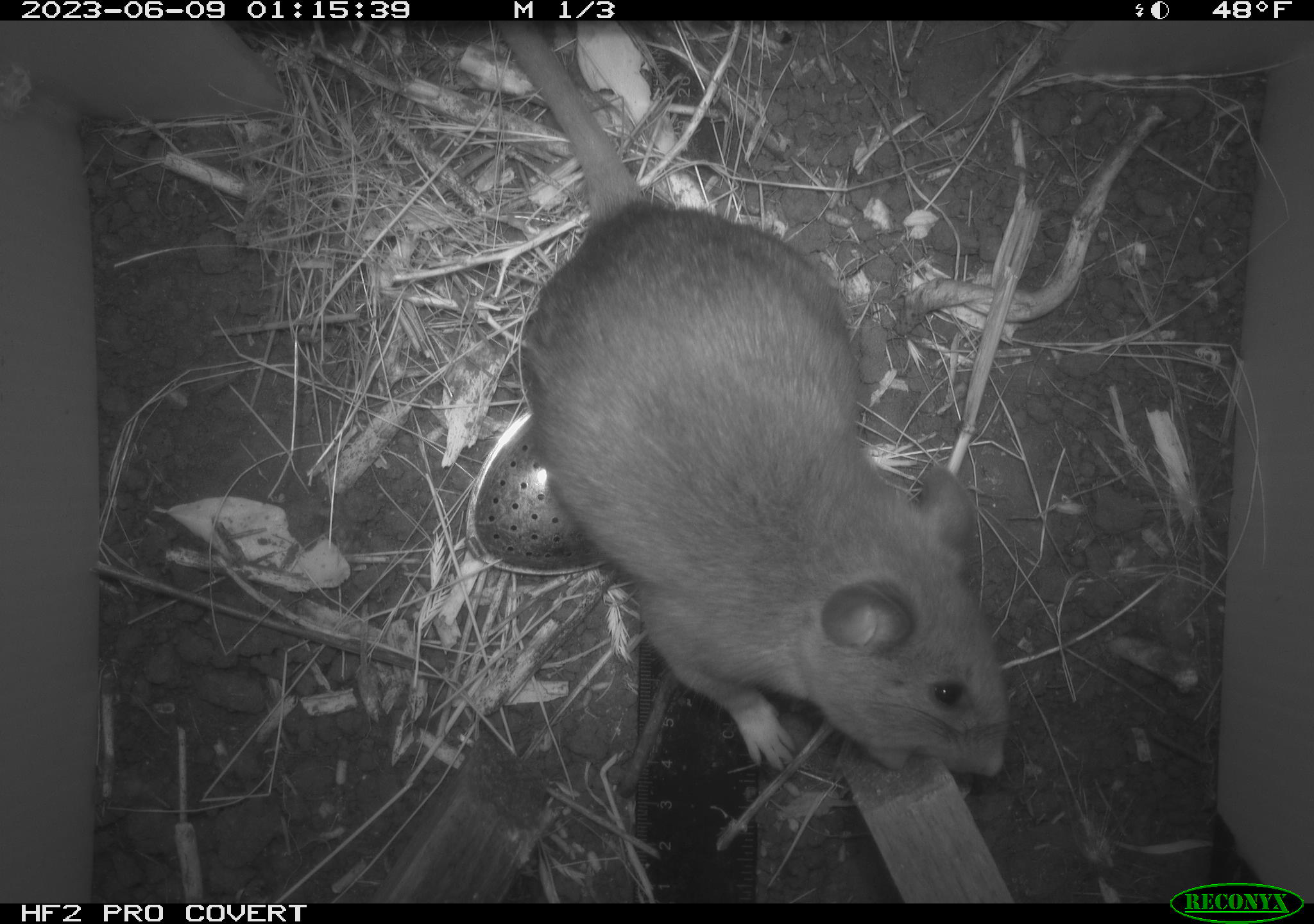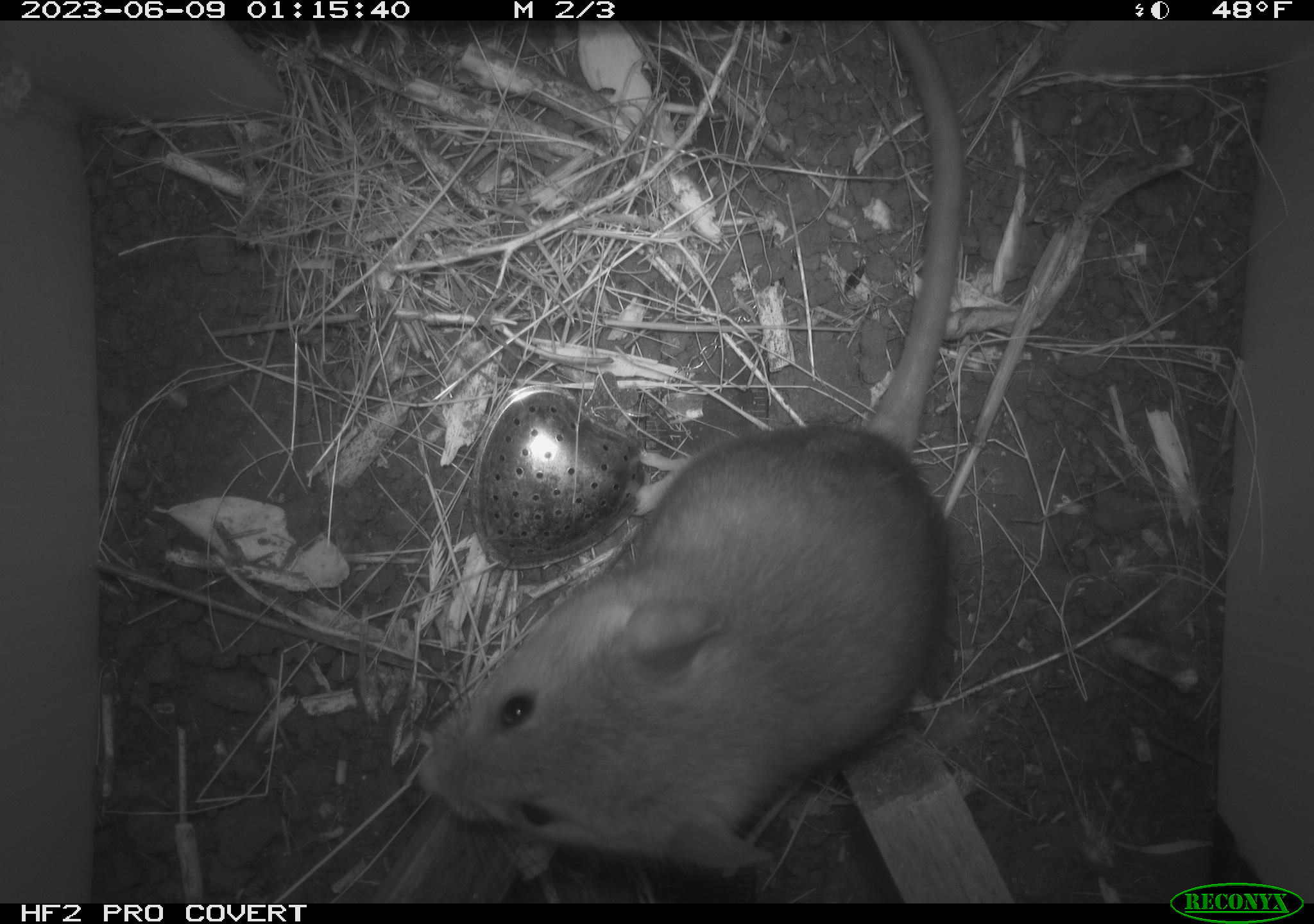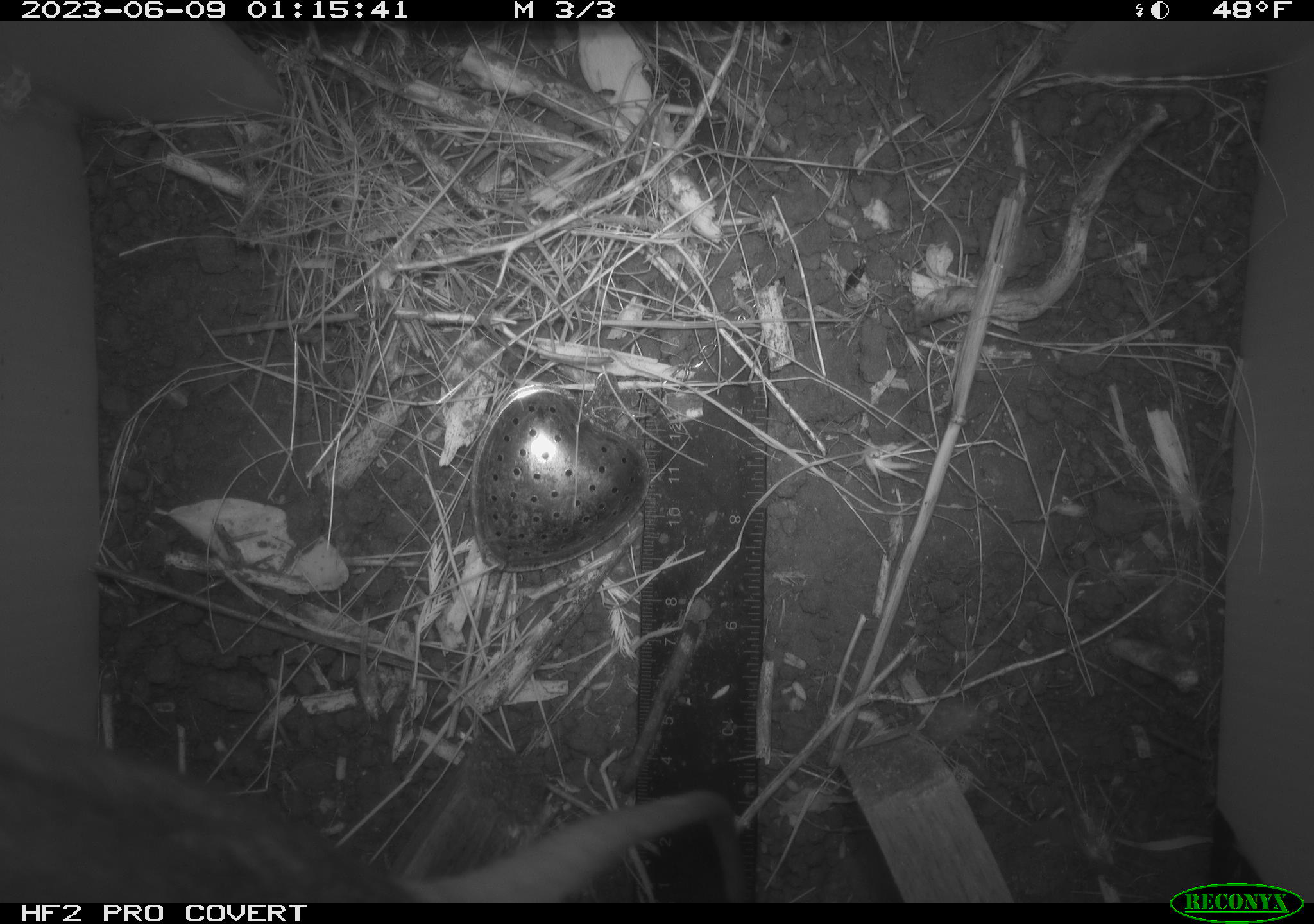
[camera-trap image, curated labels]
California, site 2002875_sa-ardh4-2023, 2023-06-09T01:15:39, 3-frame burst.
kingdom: Animalia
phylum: Chordata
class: Mammalia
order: Rodentia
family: Cricetidae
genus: Neotoma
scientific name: Neotoma fuscipes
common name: dusky-footed woodrat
Dusky-footed woodrat (Neotoma fuscipes).